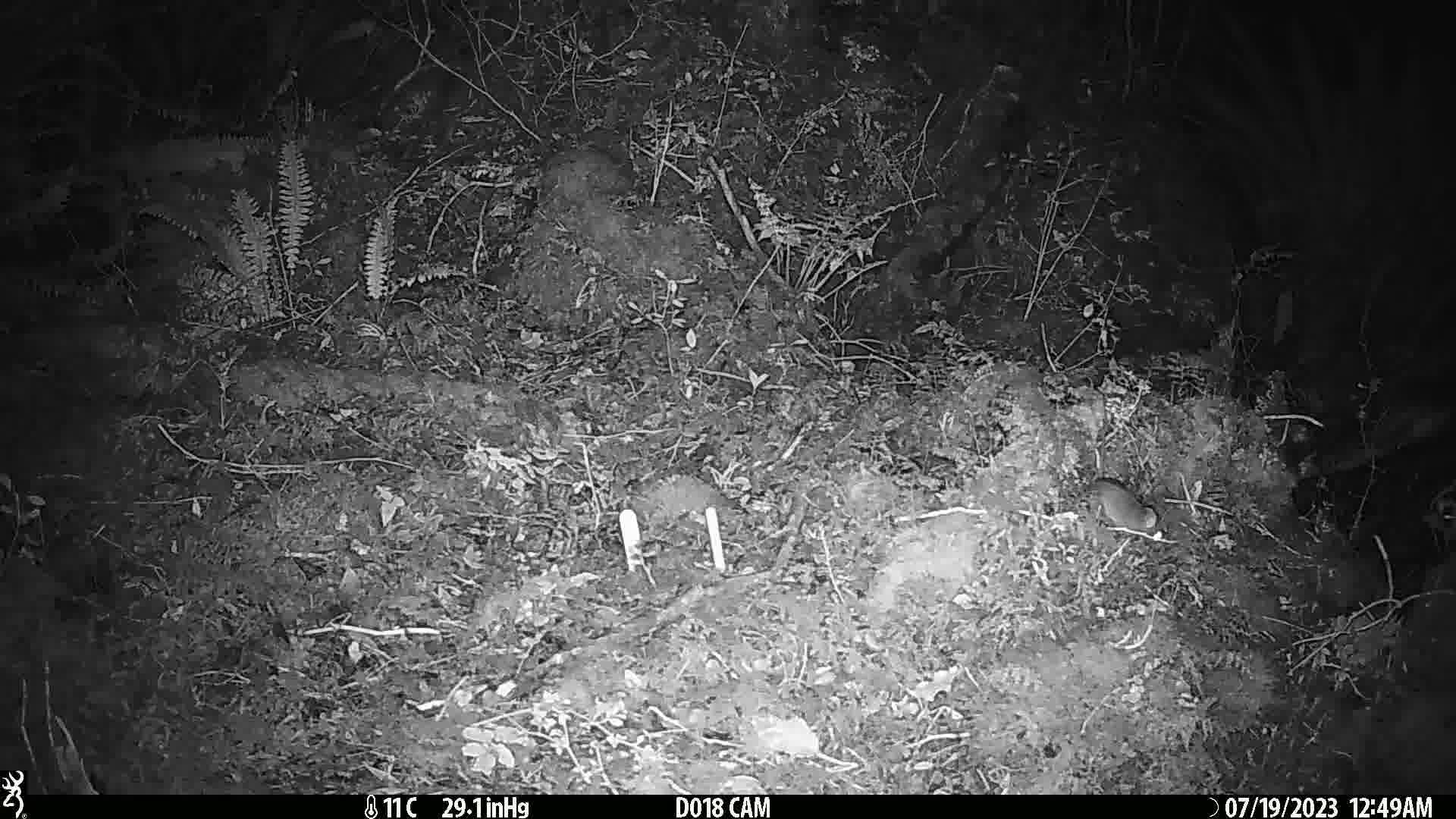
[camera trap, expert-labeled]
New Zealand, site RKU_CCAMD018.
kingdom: Animalia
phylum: Chordata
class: Mammalia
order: Rodentia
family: Muridae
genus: Rattus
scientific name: Rattus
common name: rat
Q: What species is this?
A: Rat (Rattus).